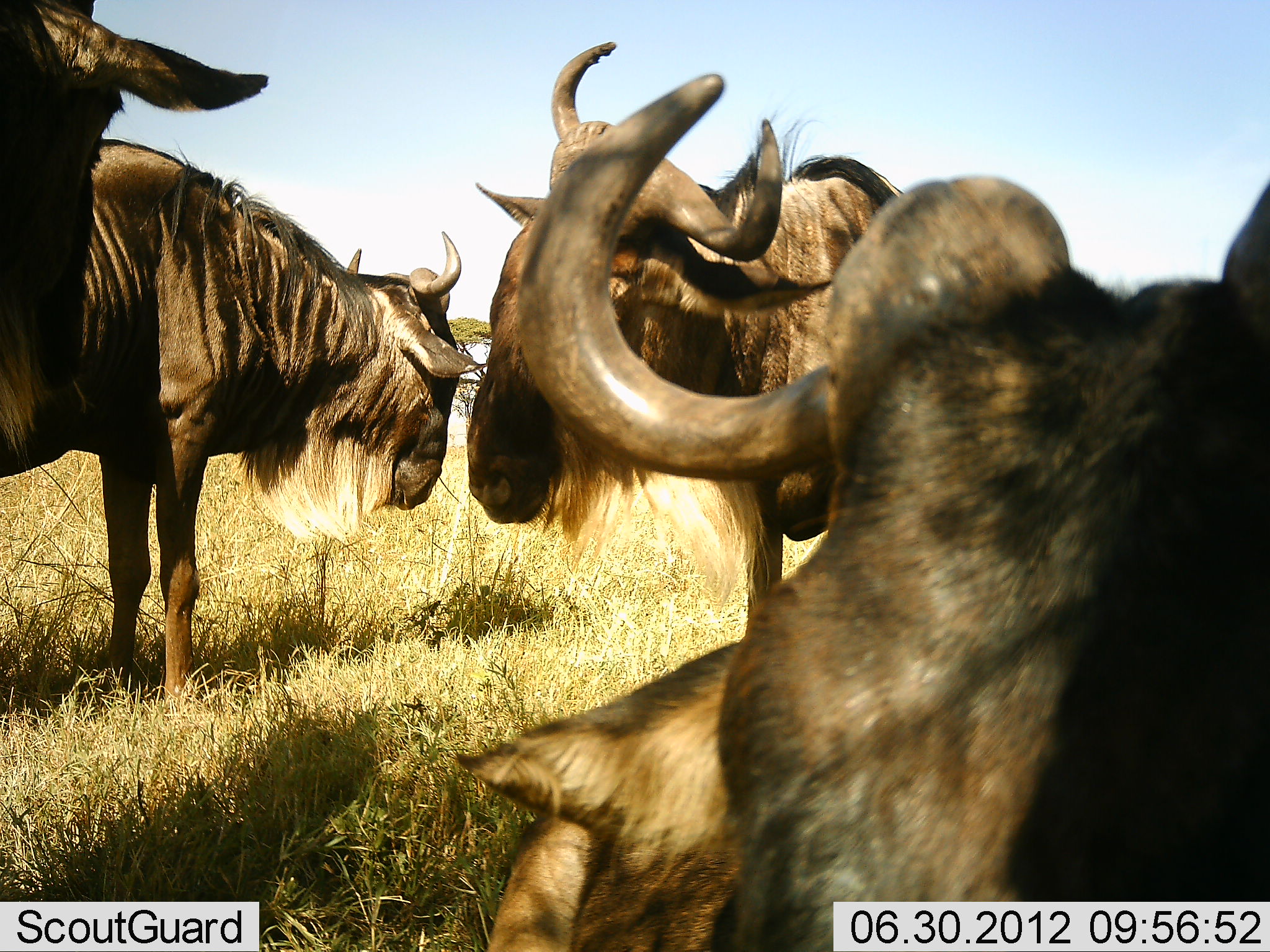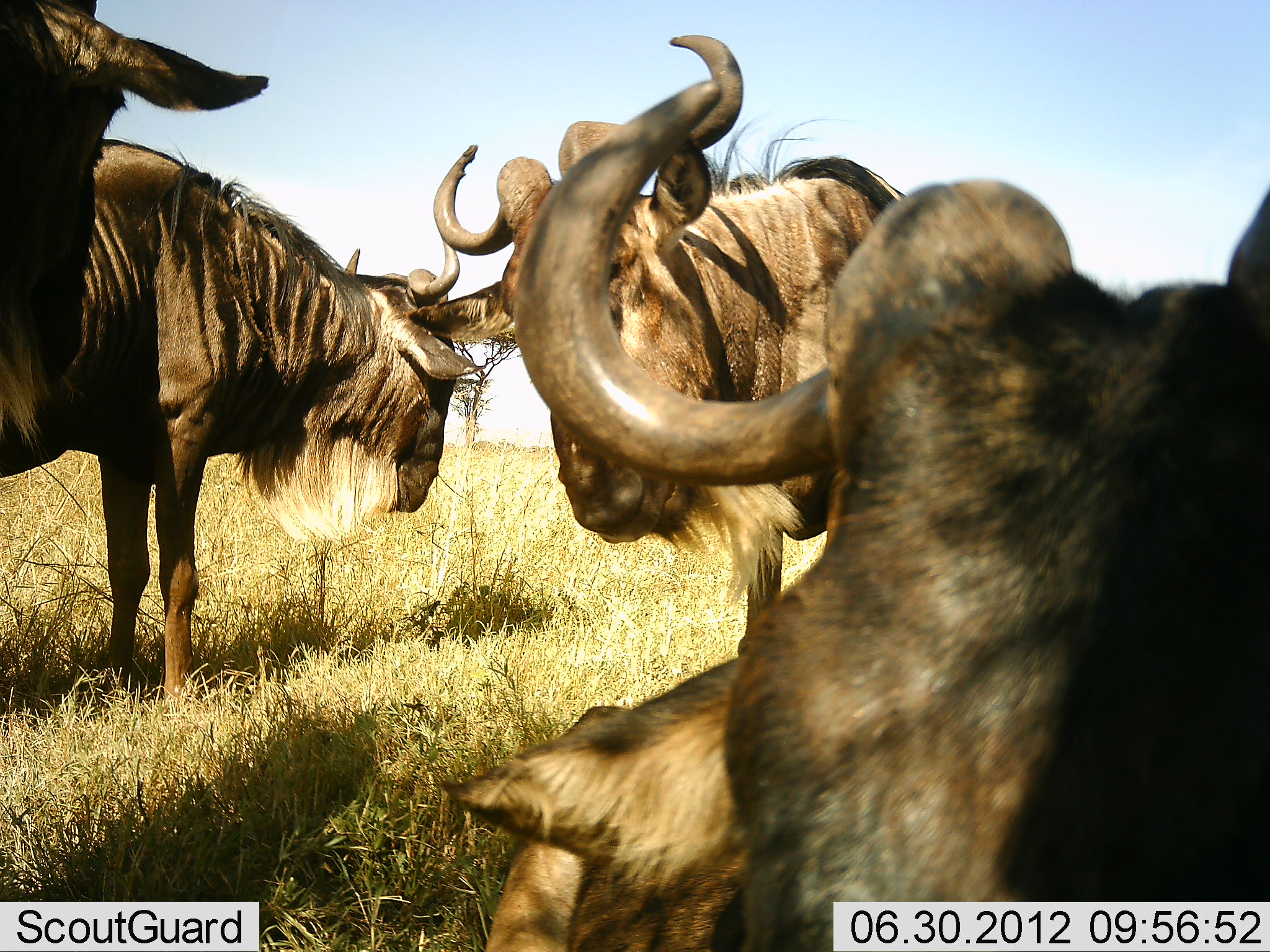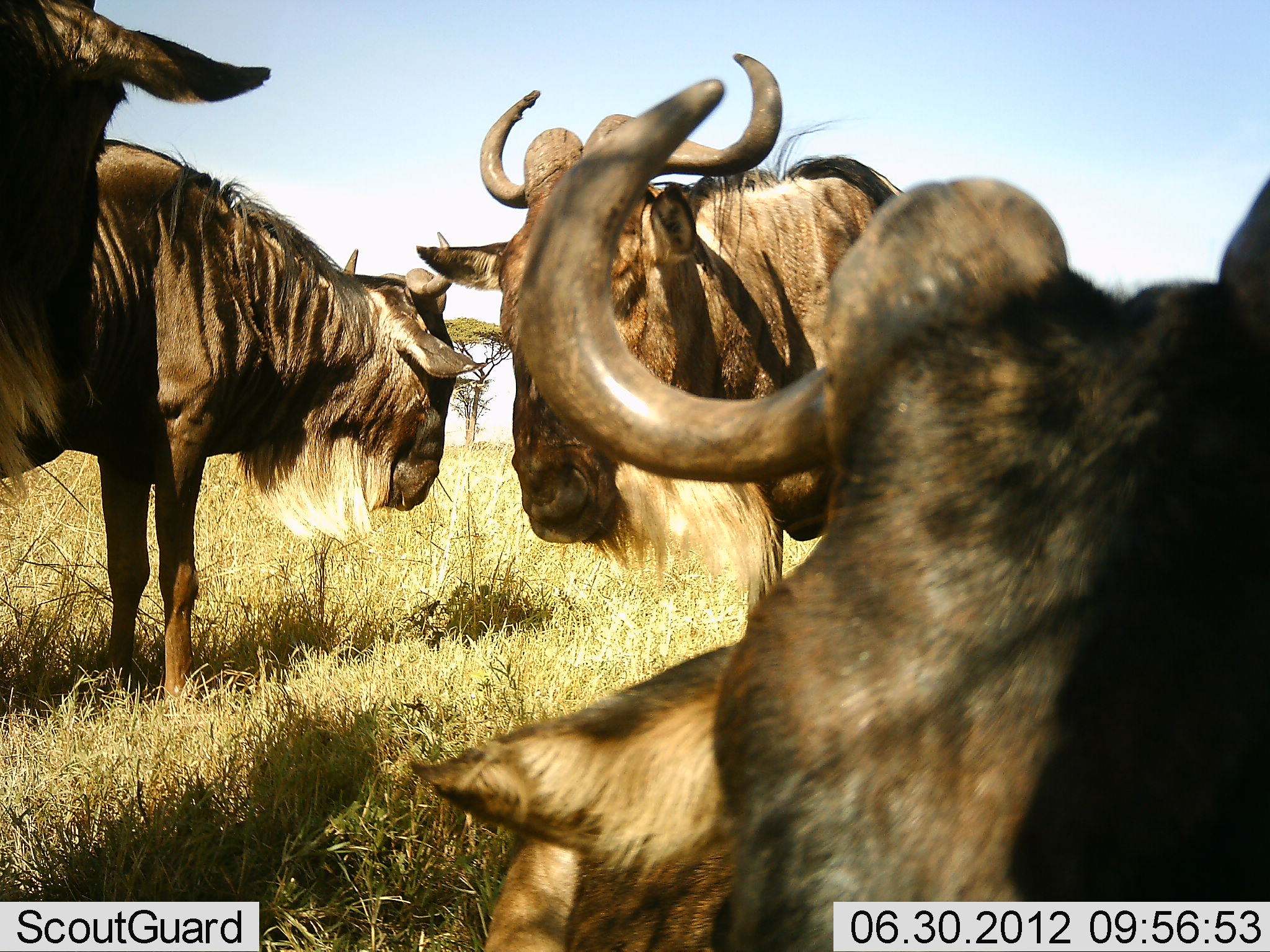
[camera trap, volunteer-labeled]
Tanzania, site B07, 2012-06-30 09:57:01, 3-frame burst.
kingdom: Animalia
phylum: Chordata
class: Mammalia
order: Artiodactyla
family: Bovidae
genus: Connochaetes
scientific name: Connochaetes taurinus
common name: blue wildebeest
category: wildebeest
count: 4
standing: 100%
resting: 50%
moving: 0%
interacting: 0%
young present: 0%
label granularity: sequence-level